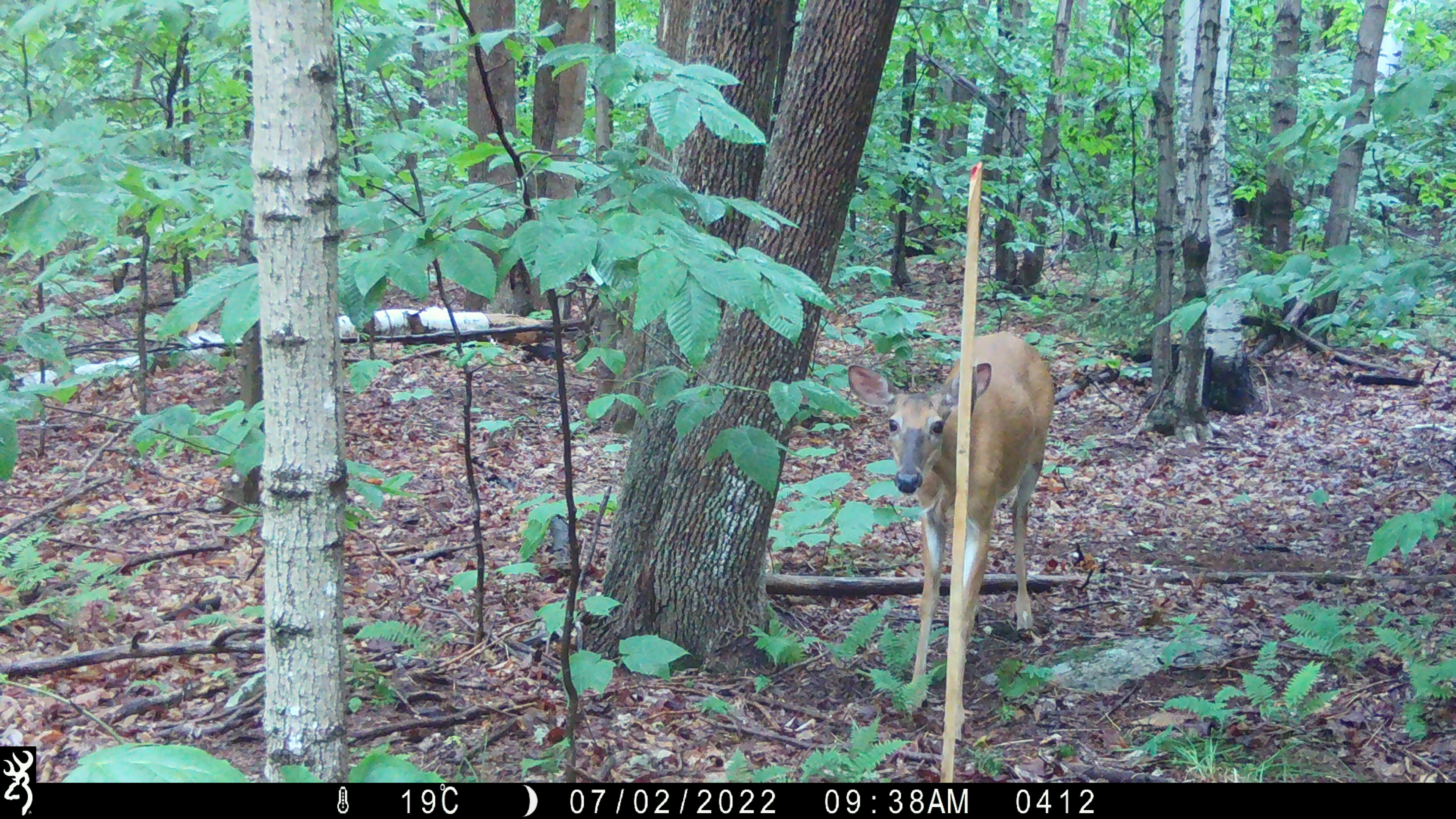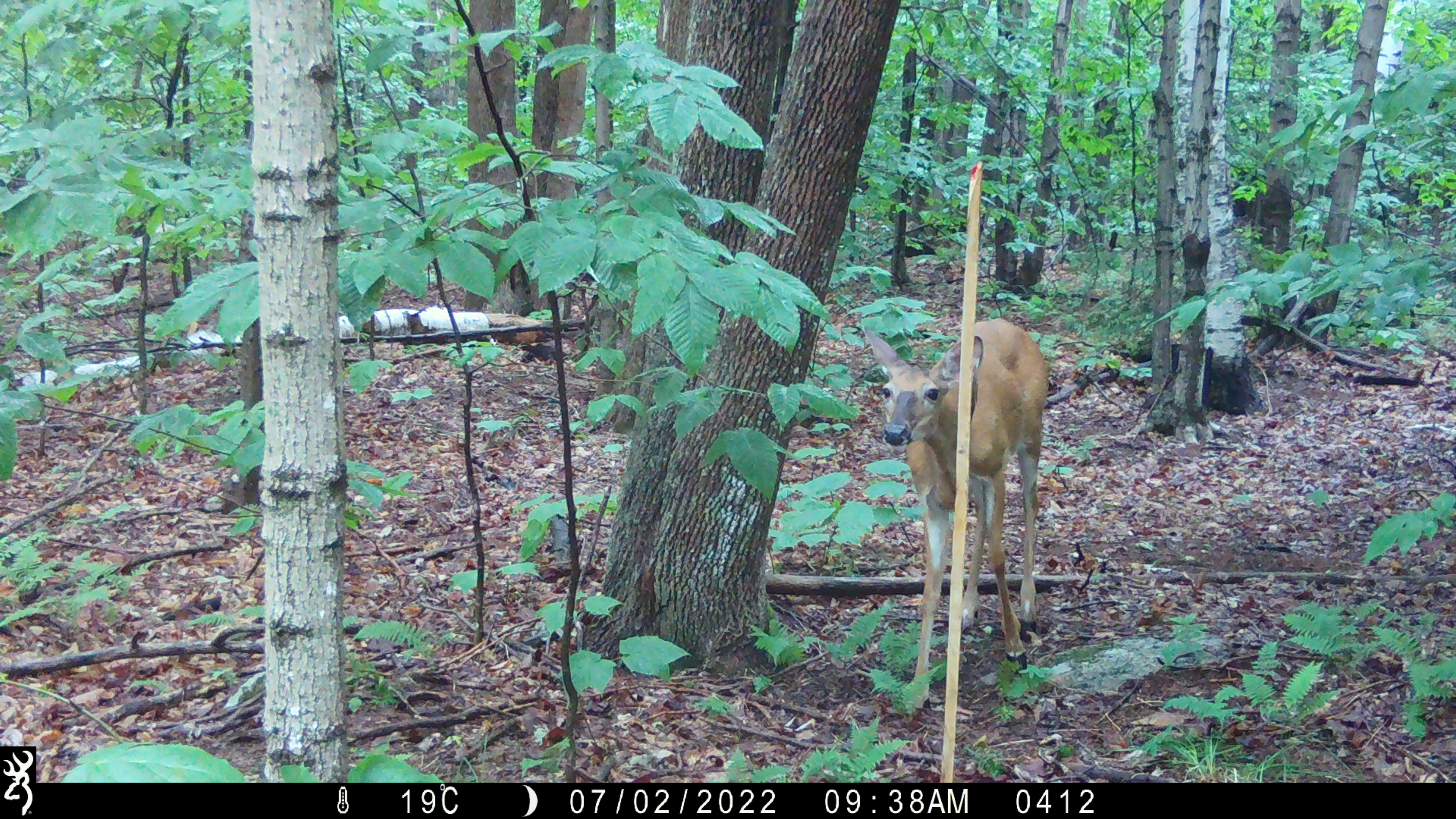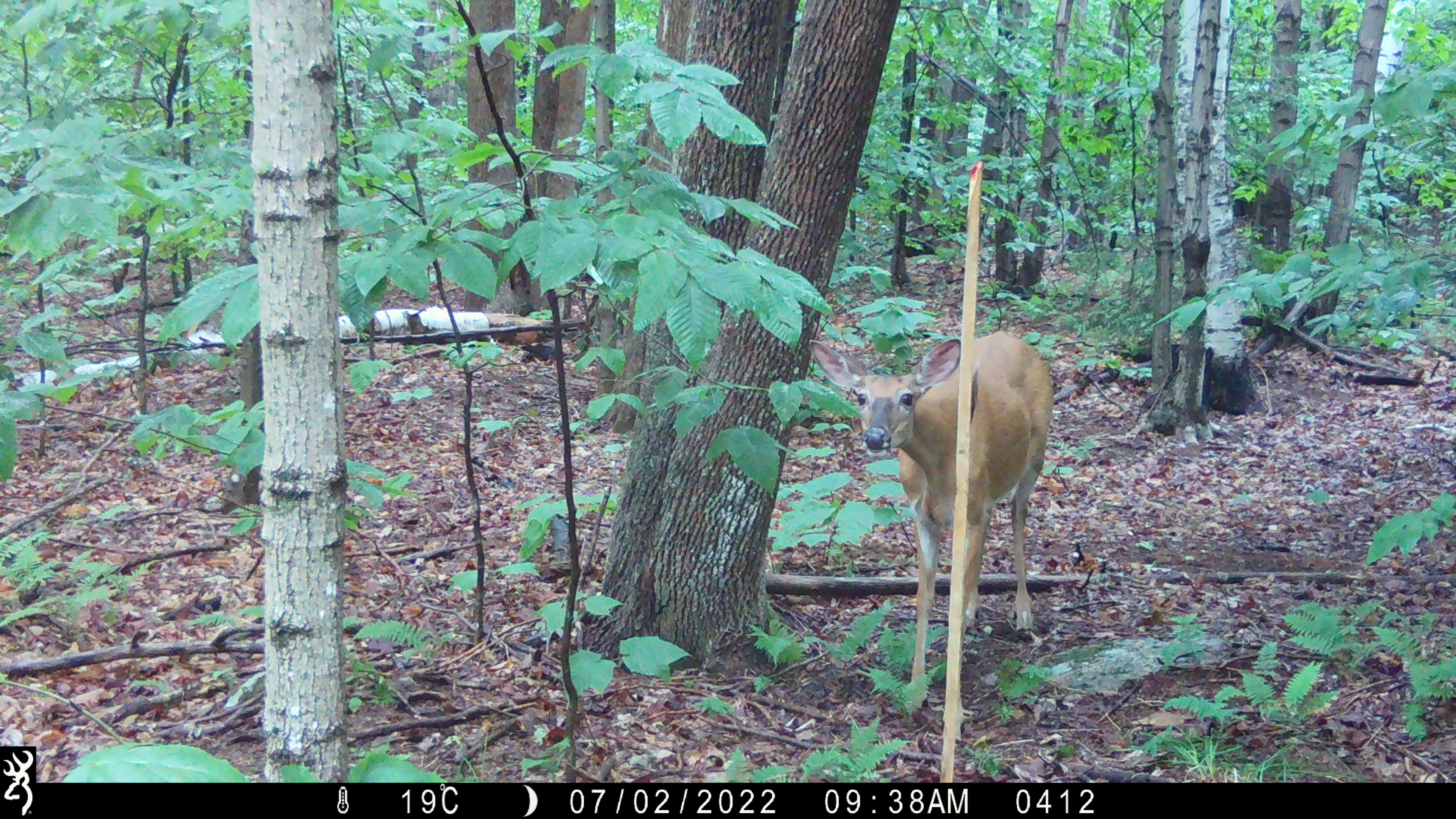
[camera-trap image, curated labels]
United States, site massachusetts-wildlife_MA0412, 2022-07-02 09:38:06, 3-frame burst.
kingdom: Animalia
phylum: Chordata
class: Mammalia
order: Artiodactyla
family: Cervidae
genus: Odocoileus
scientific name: Odocoileus virginianus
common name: white-tailed deer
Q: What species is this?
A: White-tailed deer (Odocoileus virginianus).